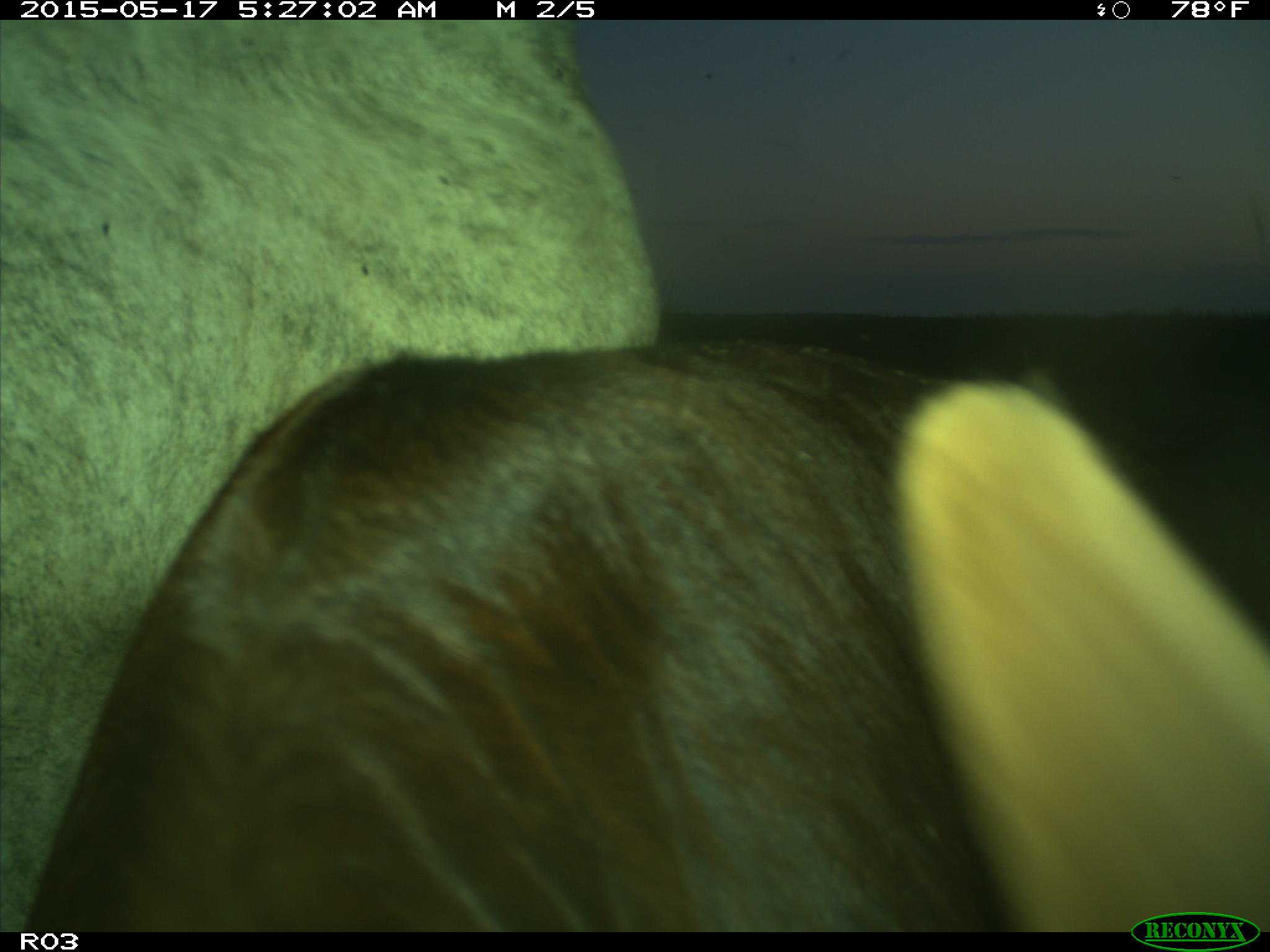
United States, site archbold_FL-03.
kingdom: Animalia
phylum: Chordata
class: Mammalia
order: Artiodactyla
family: Bovidae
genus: Bos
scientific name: Bos taurus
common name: domestic cow